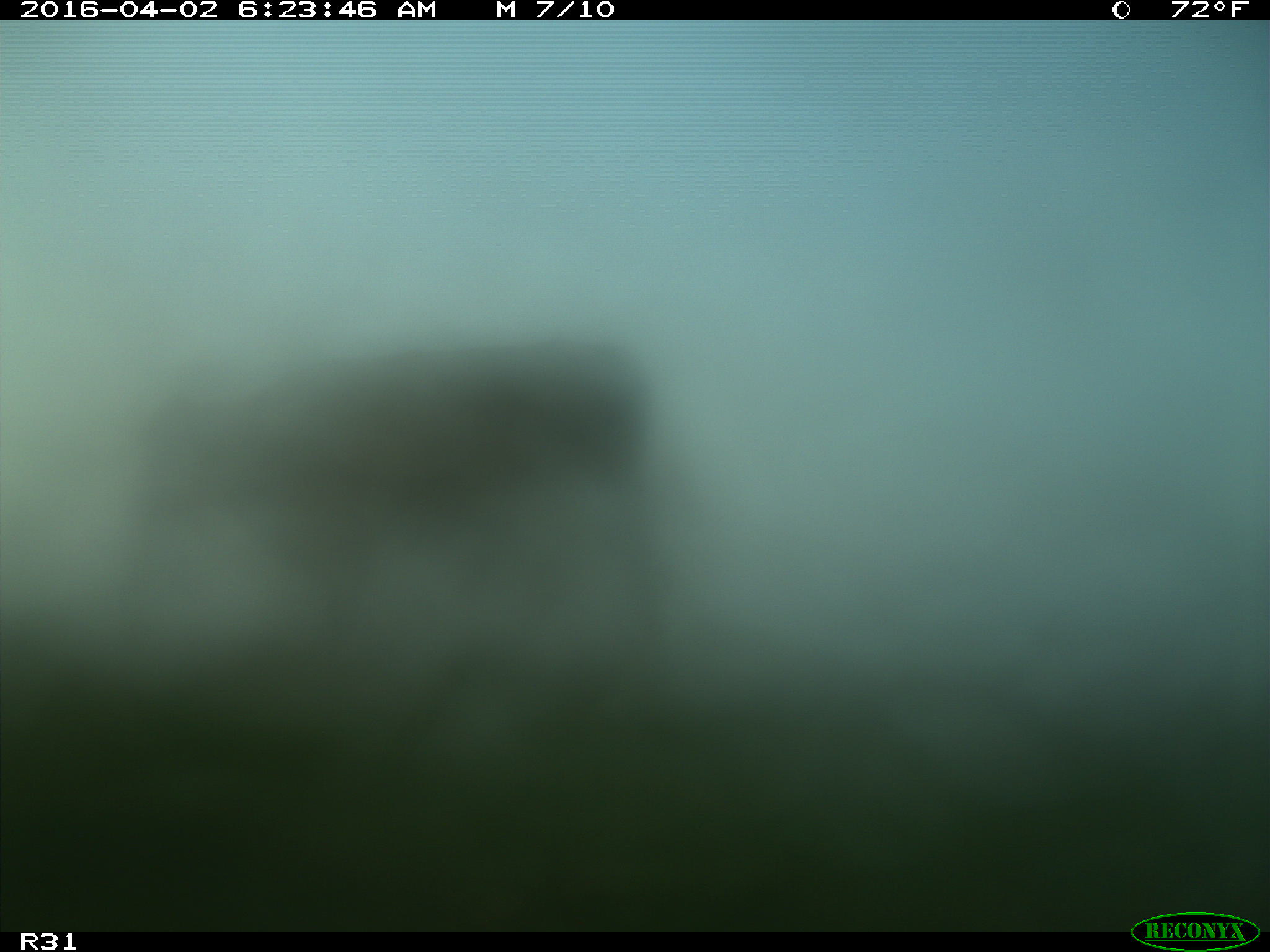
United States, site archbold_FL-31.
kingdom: Animalia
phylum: Chordata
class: Mammalia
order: Artiodactyla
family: Bovidae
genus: Bos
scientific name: Bos taurus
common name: domestic cow